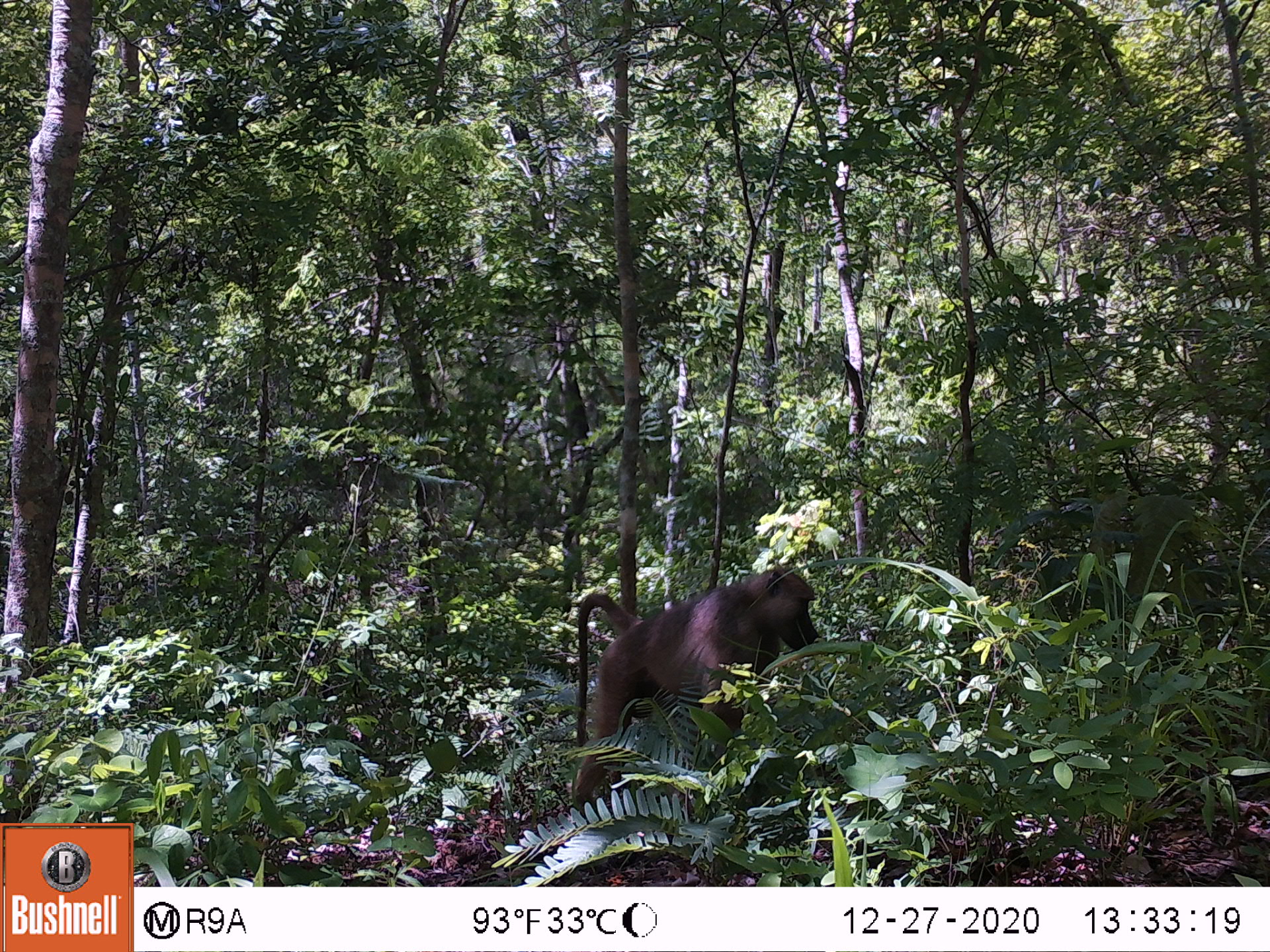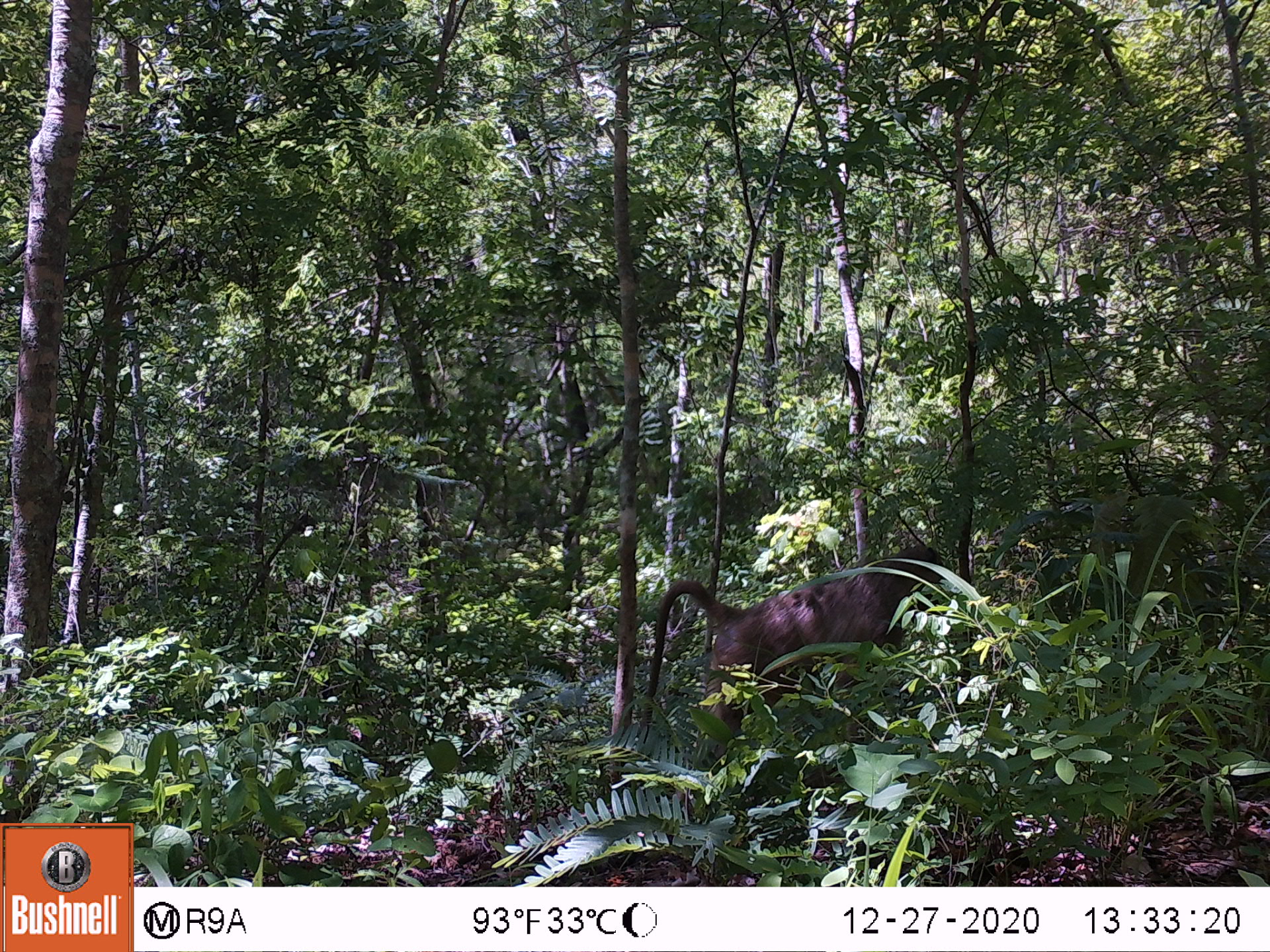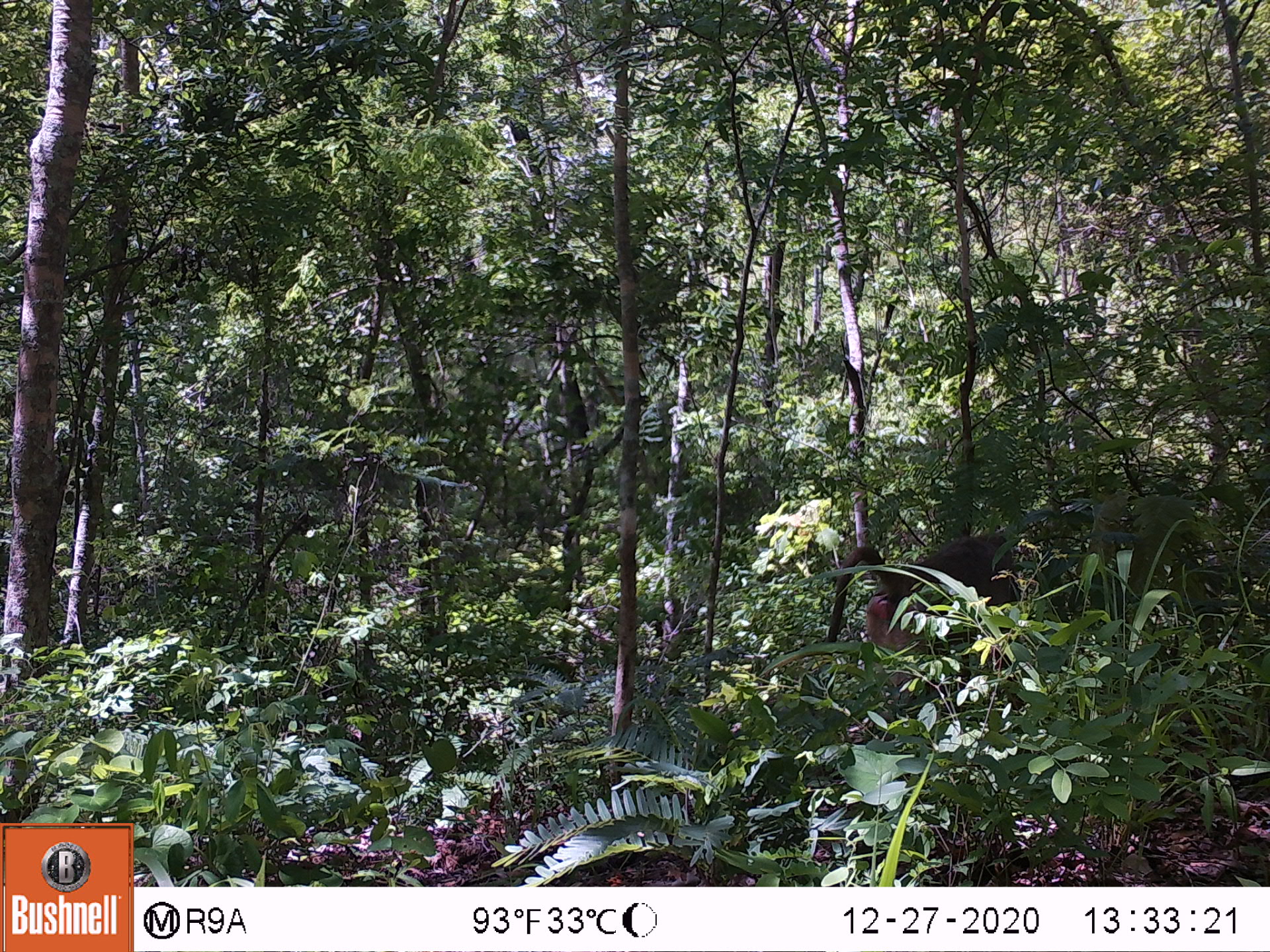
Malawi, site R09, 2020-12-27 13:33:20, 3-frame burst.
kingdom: Animalia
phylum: Chordata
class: Mammalia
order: Primates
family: Cercopithecidae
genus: Papio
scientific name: Papio cynocephalus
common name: yellow baboon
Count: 1.